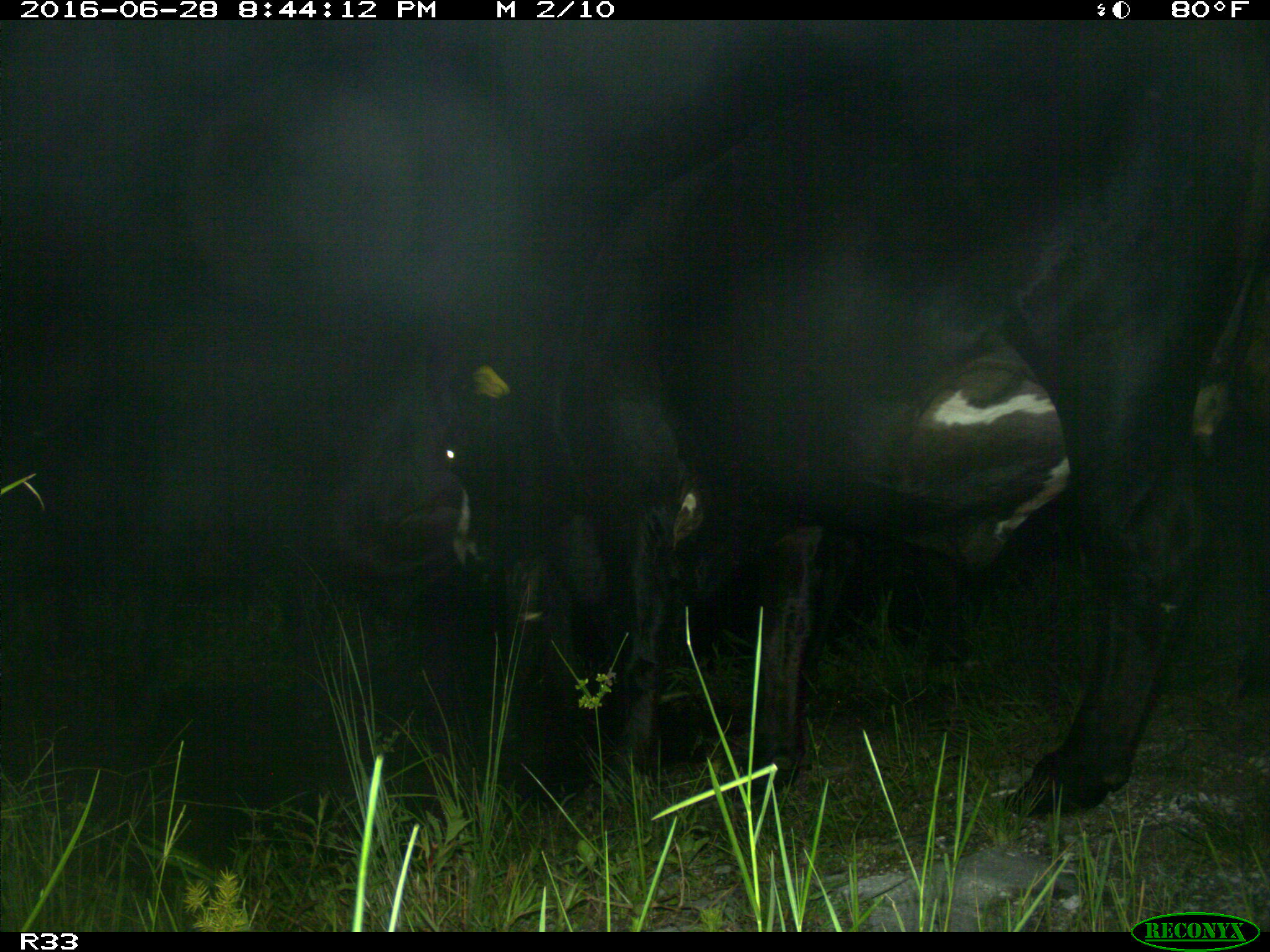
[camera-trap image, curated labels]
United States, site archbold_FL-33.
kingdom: Animalia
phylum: Chordata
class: Mammalia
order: Artiodactyla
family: Bovidae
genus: Bos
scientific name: Bos taurus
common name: domestic cow